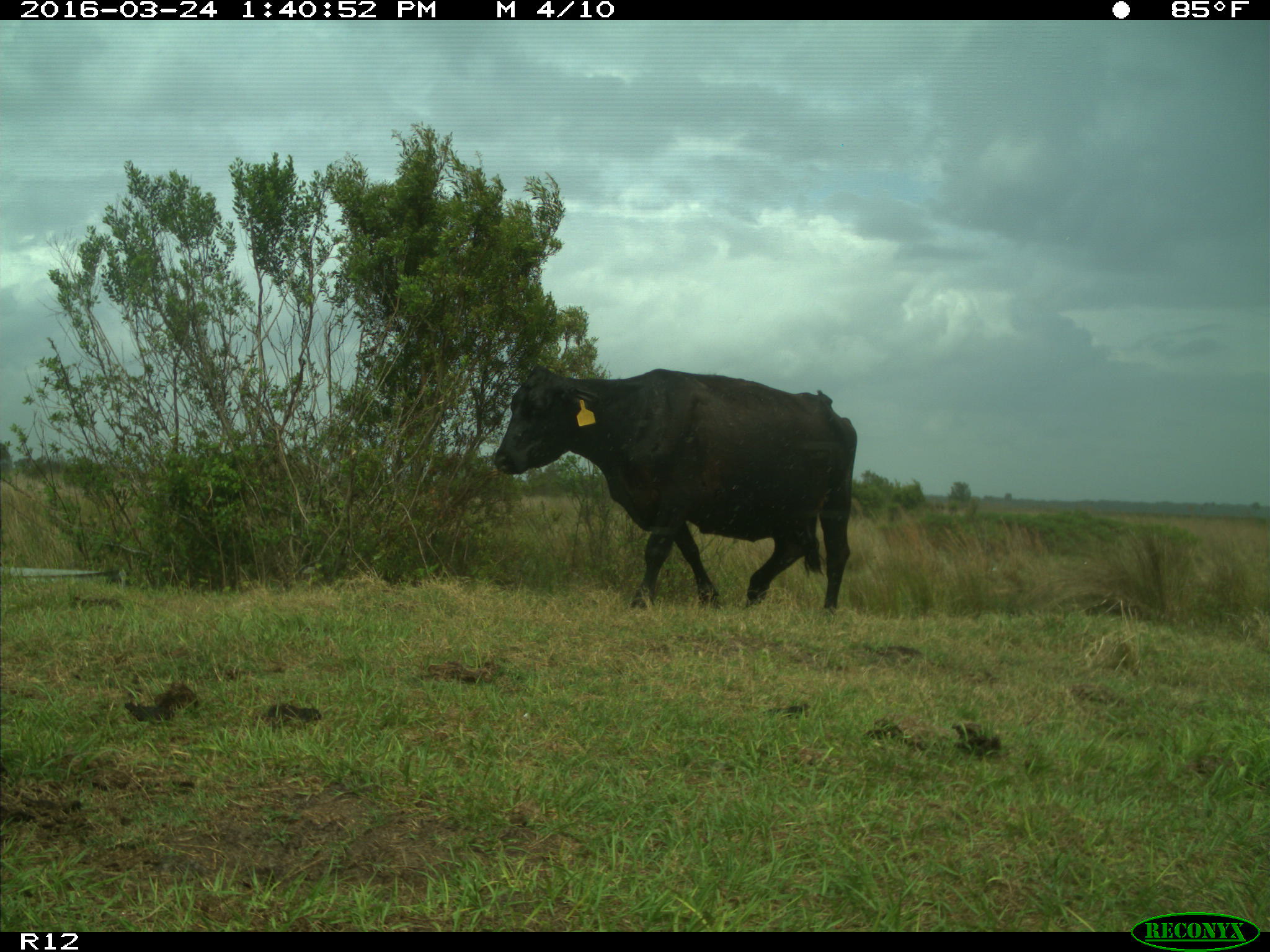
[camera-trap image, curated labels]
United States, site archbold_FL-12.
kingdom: Animalia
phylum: Chordata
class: Mammalia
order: Artiodactyla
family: Bovidae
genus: Bos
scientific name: Bos taurus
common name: domestic cow